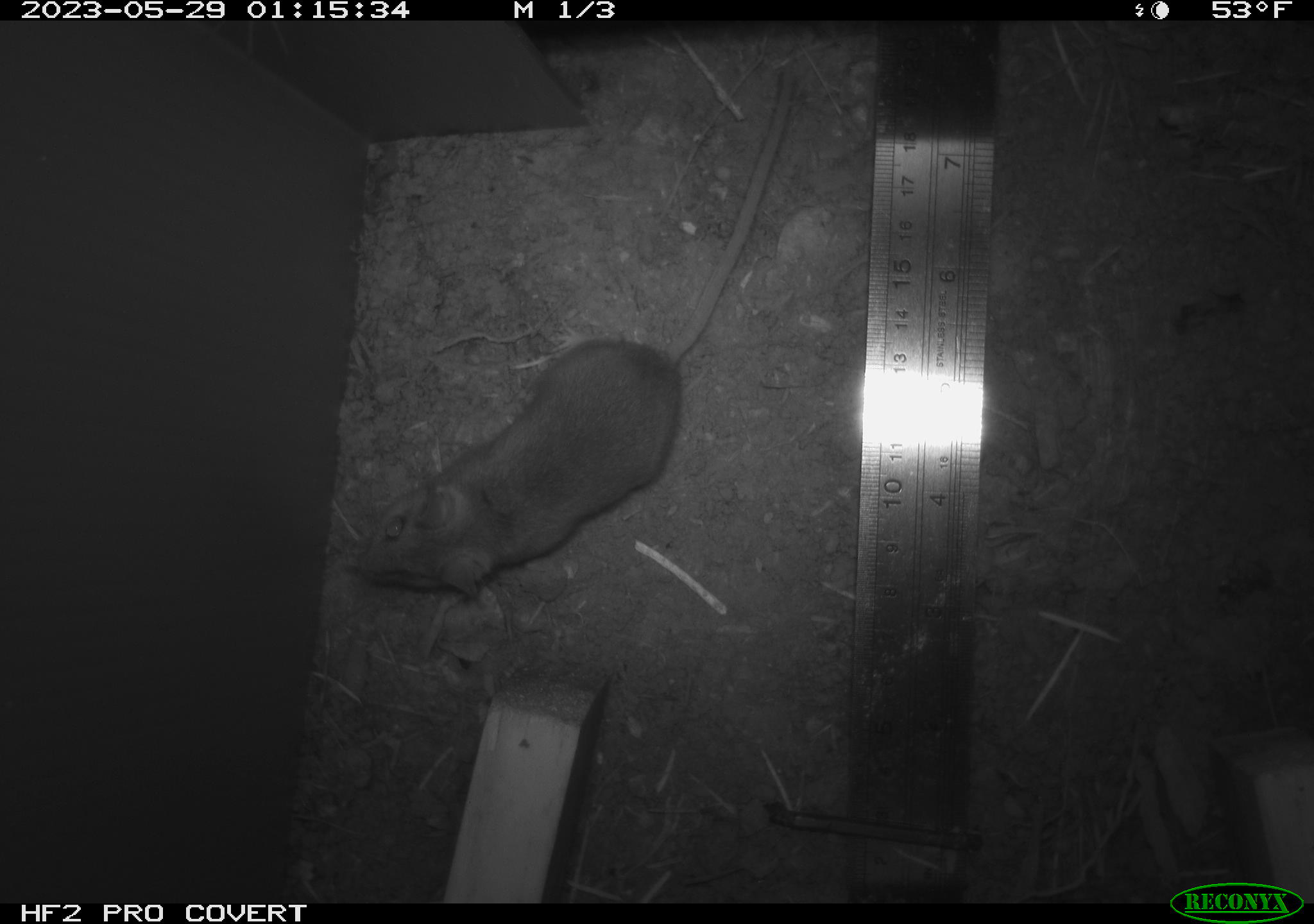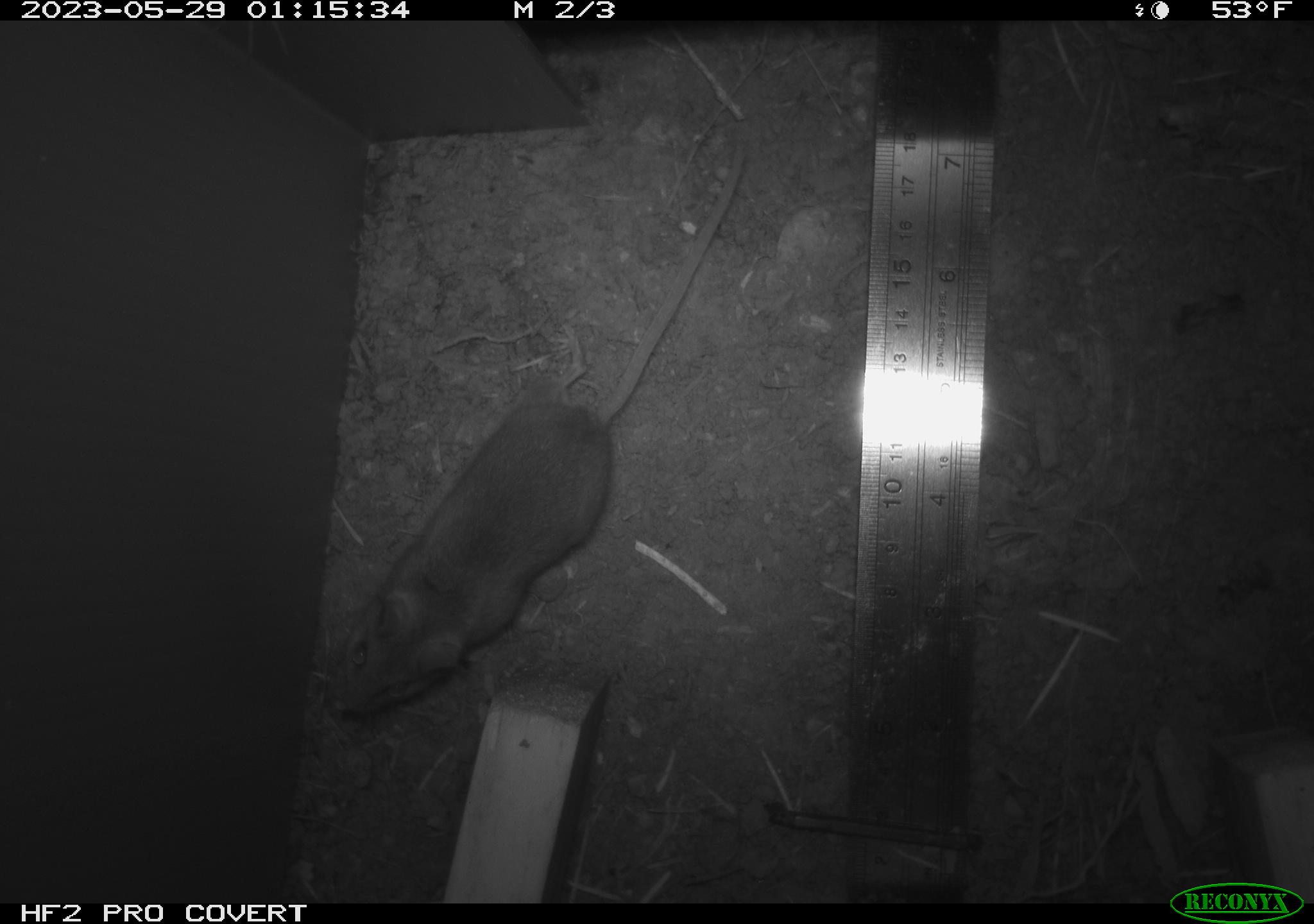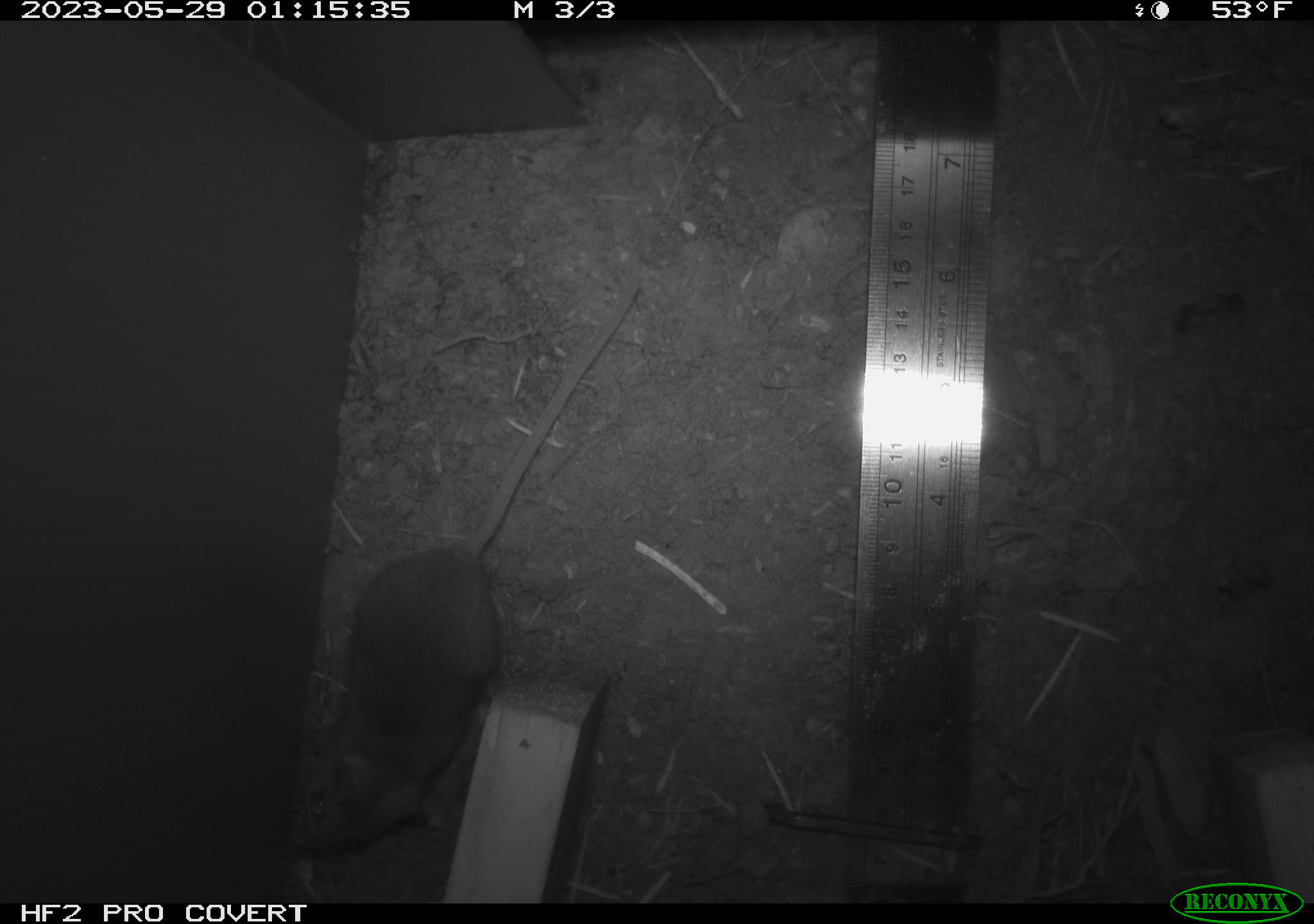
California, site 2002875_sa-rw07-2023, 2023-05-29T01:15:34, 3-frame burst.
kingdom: Animalia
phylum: Chordata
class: Mammalia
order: Rodentia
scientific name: Rodentia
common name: mouse species